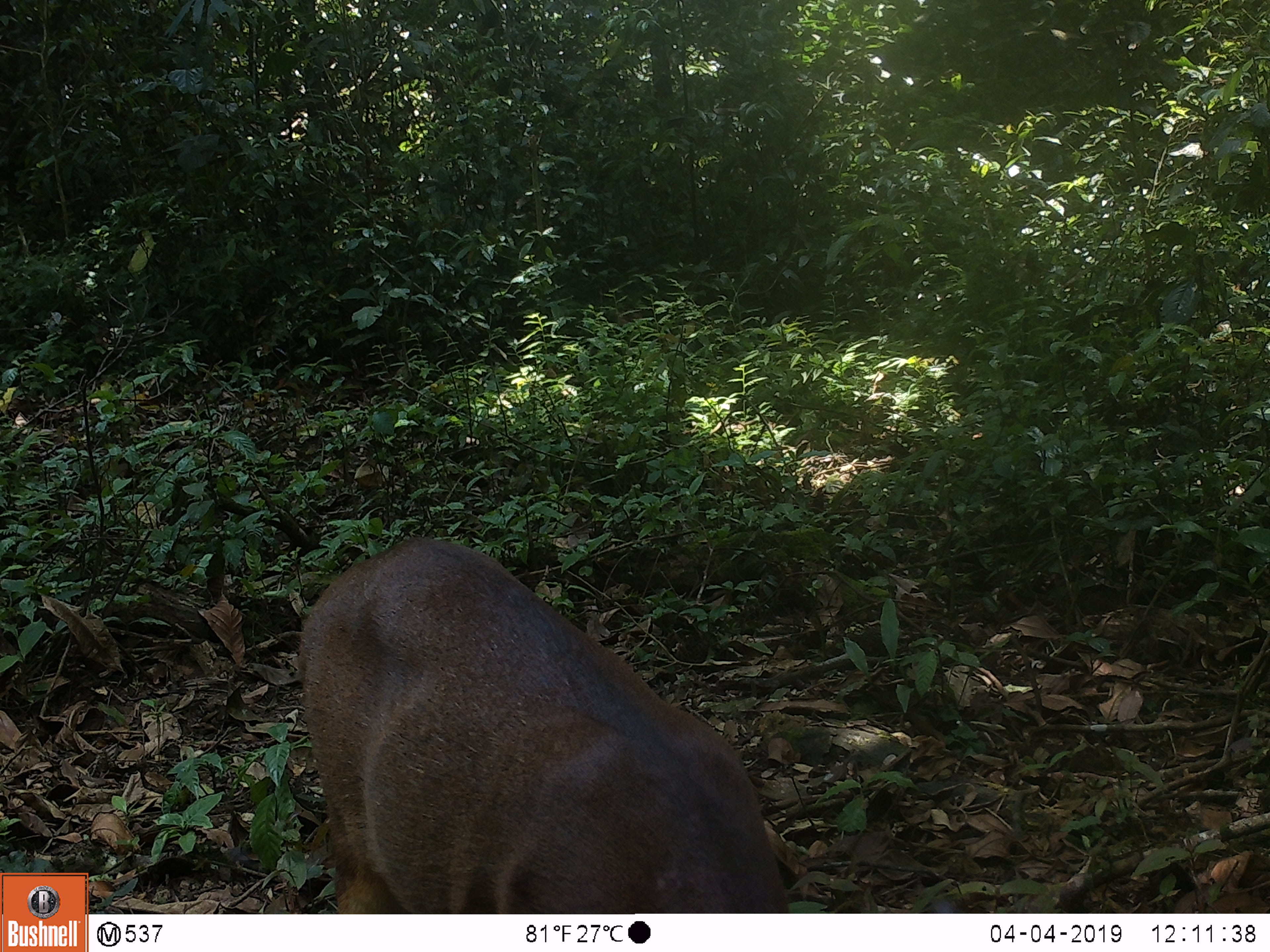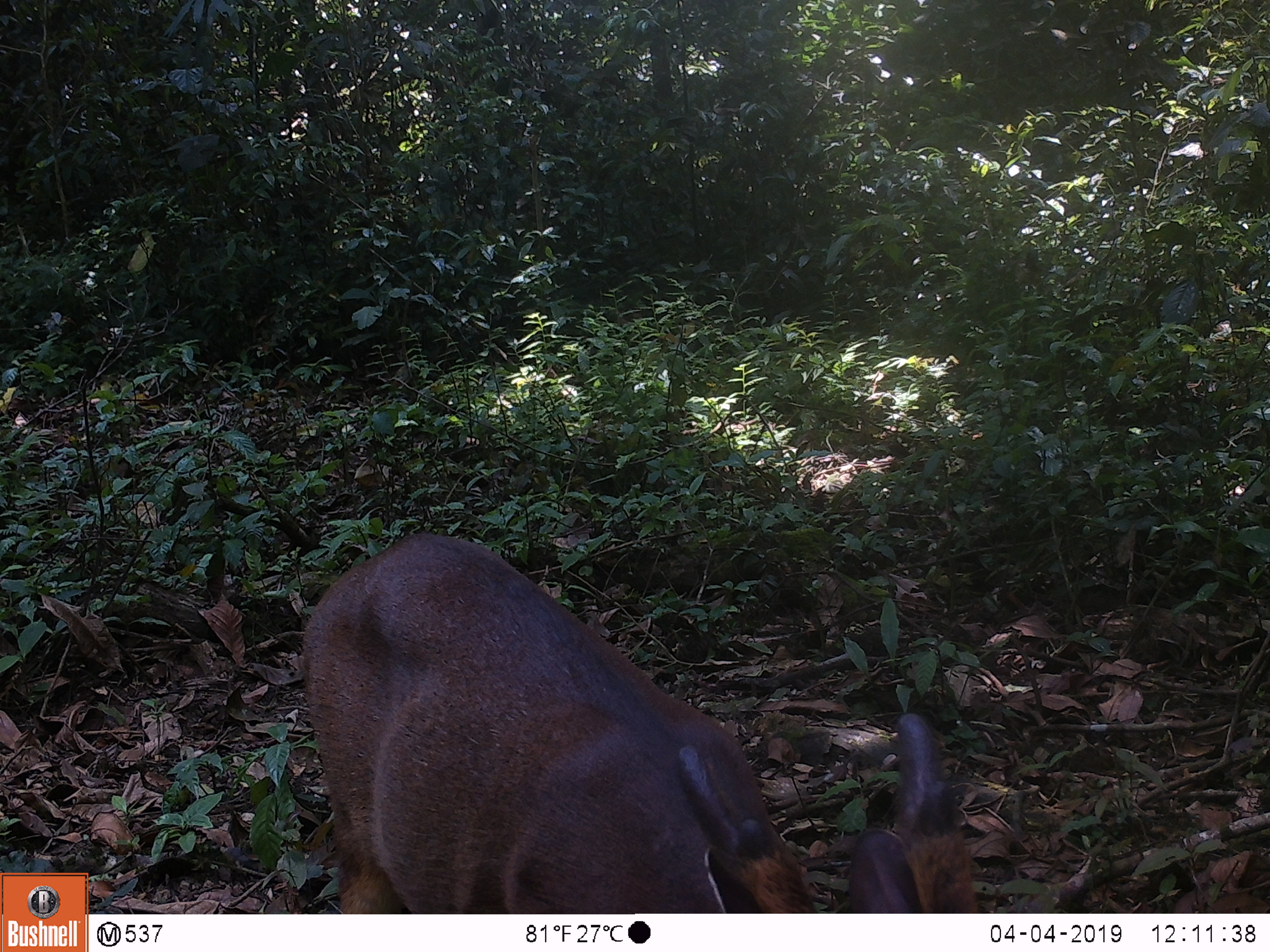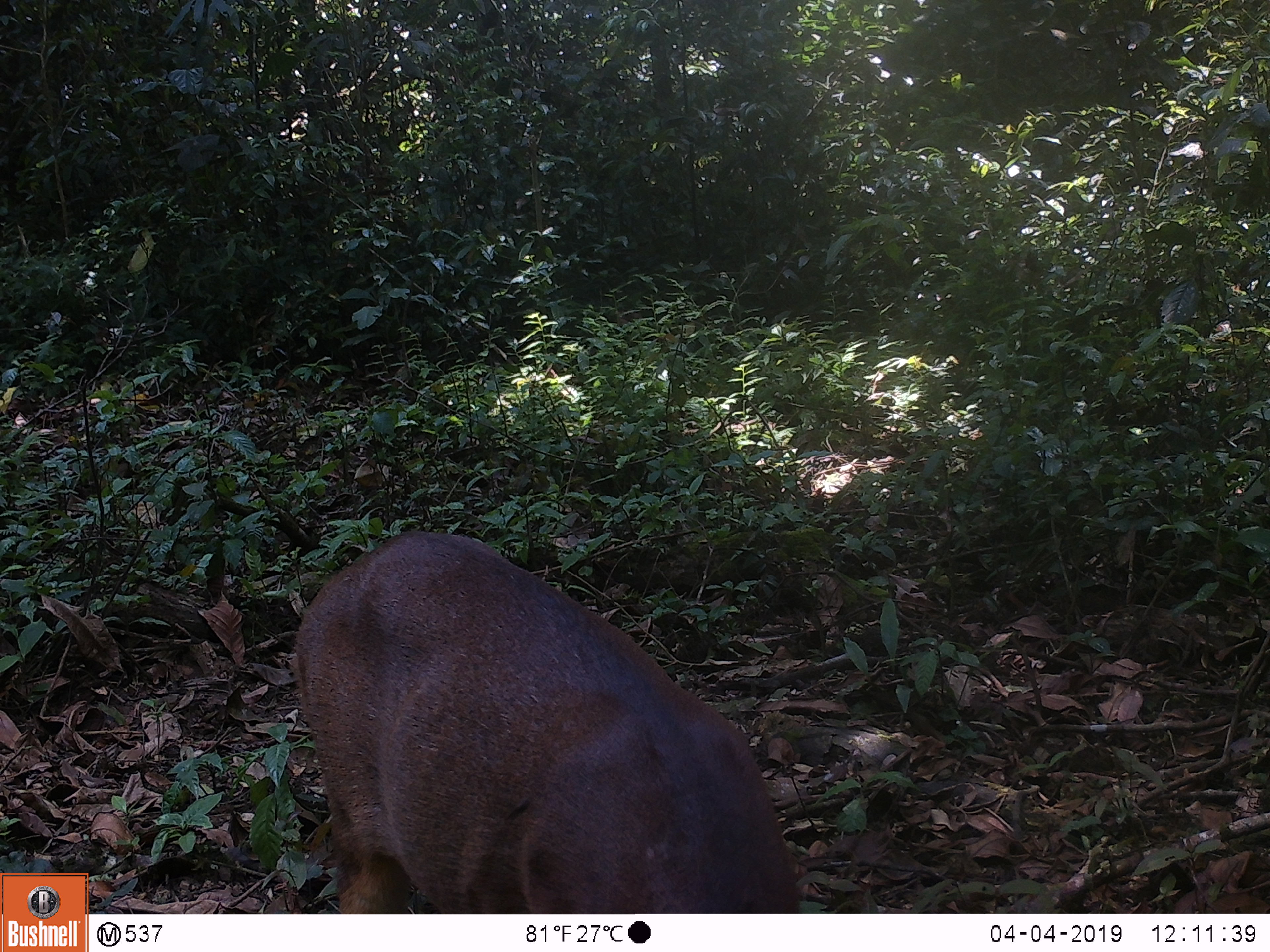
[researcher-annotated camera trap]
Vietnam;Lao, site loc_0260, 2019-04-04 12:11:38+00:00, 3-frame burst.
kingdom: Animalia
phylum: Chordata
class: Mammalia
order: Artiodactyla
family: Cervidae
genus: Muntiacus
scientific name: Muntiacus vuquangensis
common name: large-antlered muntjac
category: large antlered muntjac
Large antlered muntjac (large-antlered muntjac) (Muntiacus vuquangensis). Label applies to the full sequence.